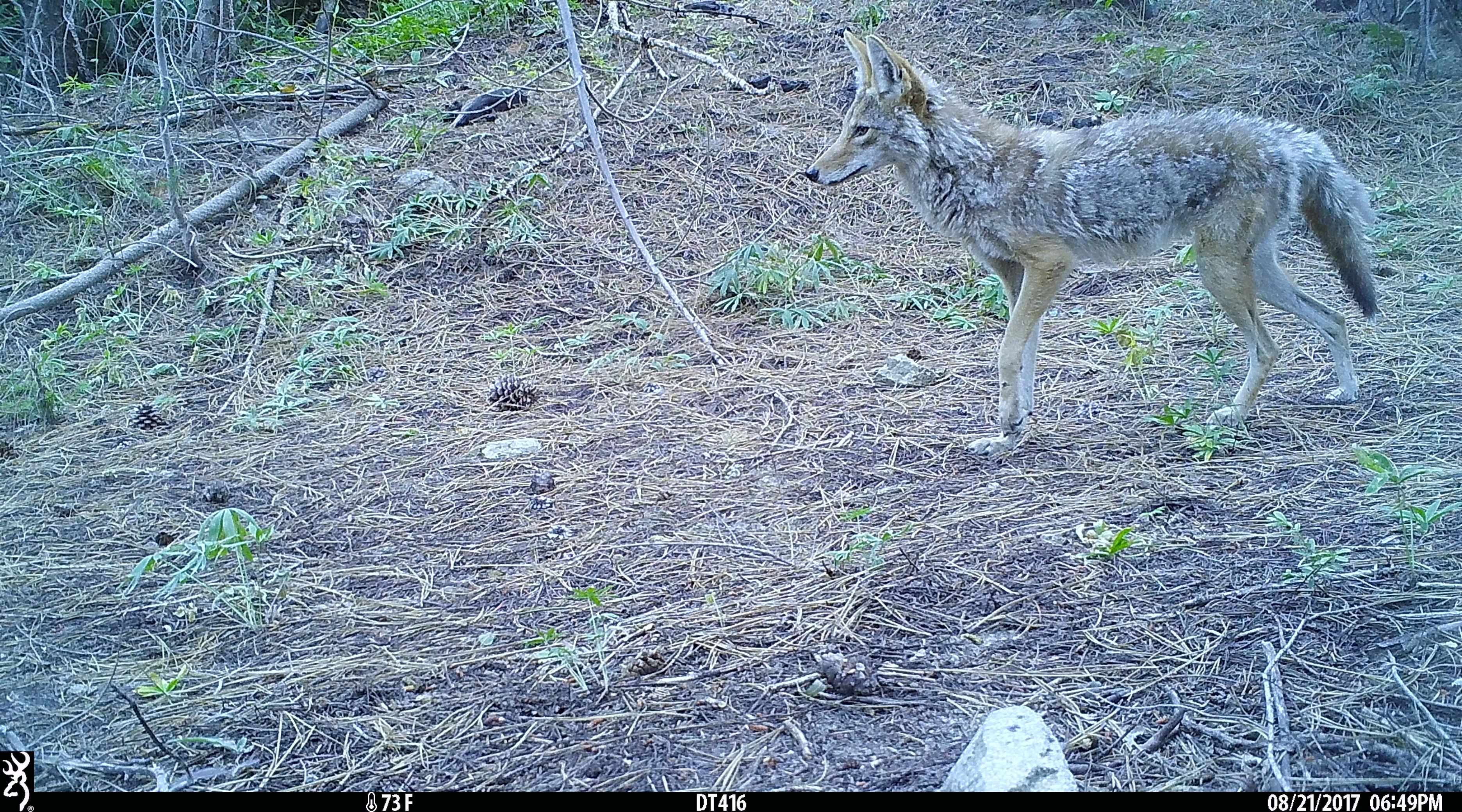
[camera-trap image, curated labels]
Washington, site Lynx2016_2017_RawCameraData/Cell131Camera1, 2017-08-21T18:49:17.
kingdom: Animalia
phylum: Chordata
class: Mammalia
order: Carnivora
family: Canidae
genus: Canis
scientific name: Canis latrans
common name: coyote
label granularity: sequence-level